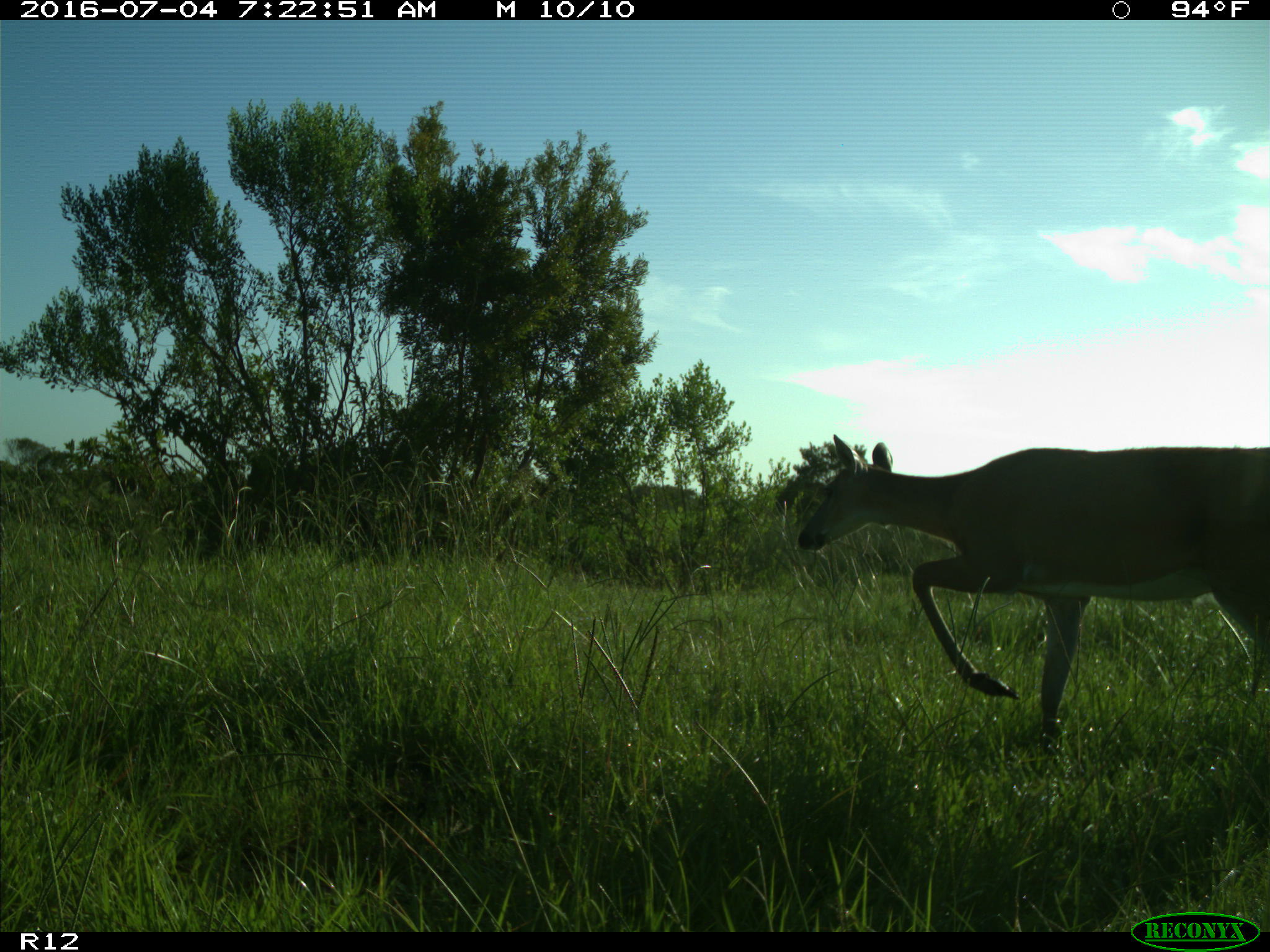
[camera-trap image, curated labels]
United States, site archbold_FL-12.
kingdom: Animalia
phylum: Chordata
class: Mammalia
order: Artiodactyla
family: Cervidae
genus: Odocoileus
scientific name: Odocoileus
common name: deer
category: unidentified deer